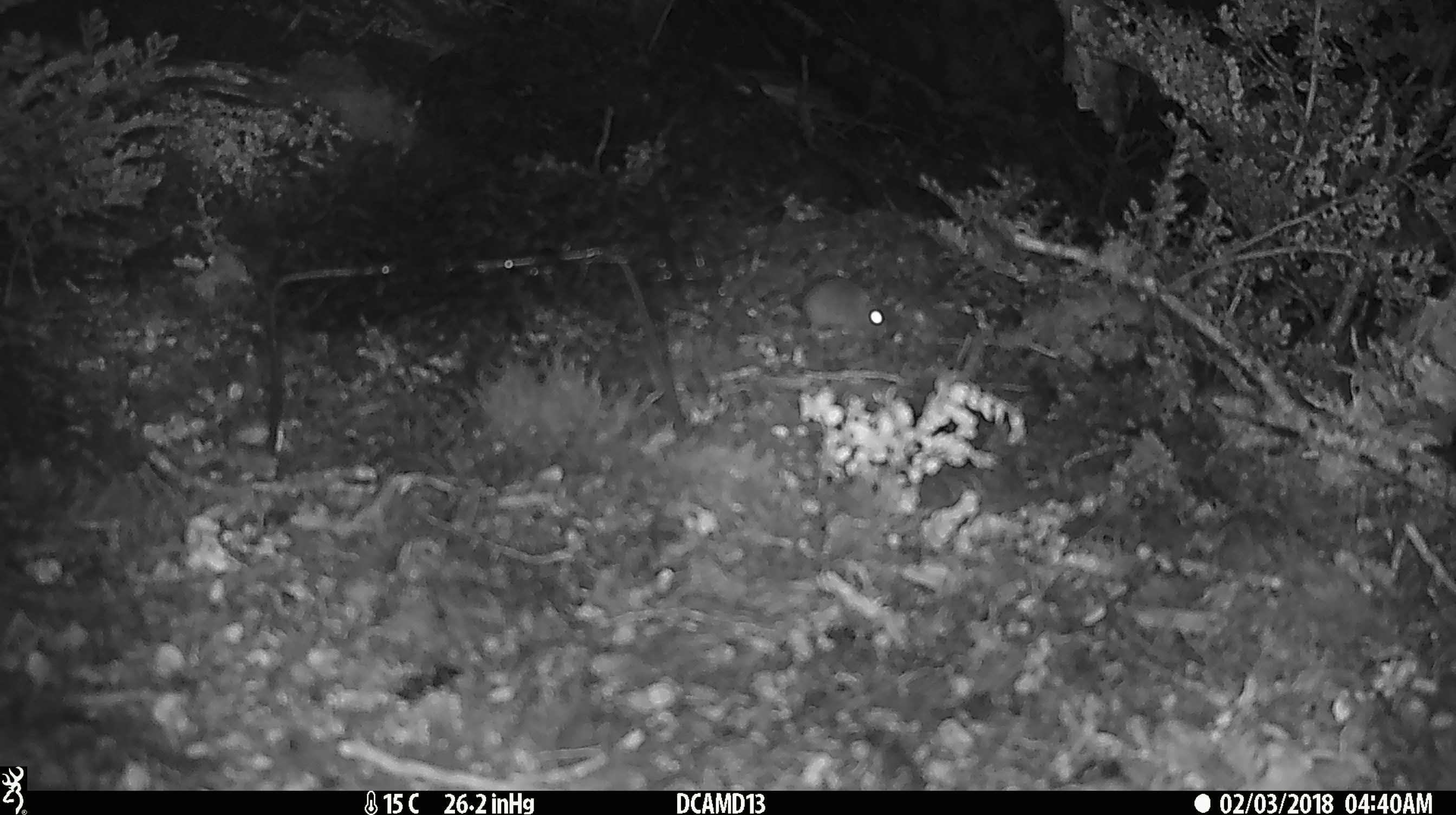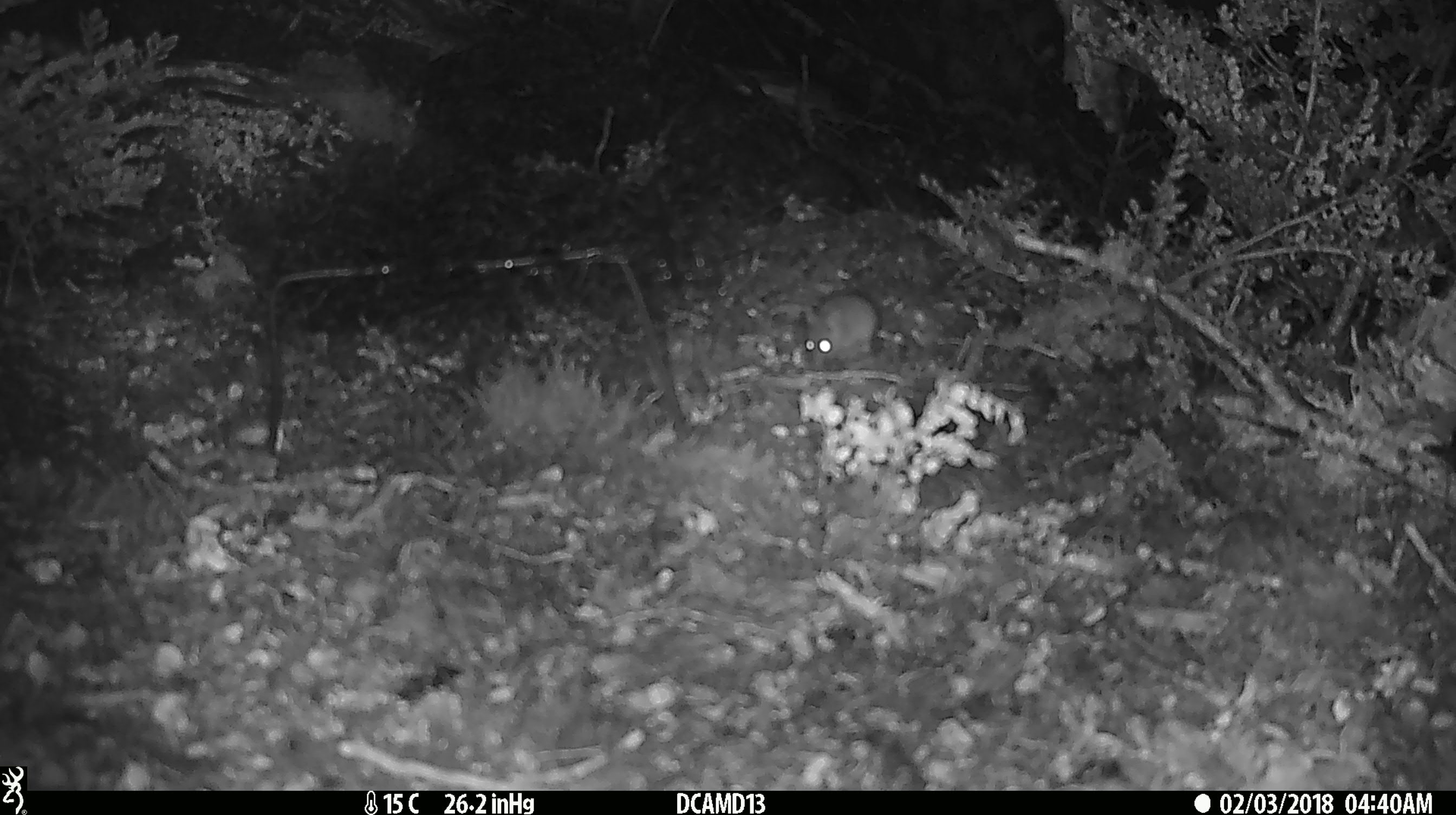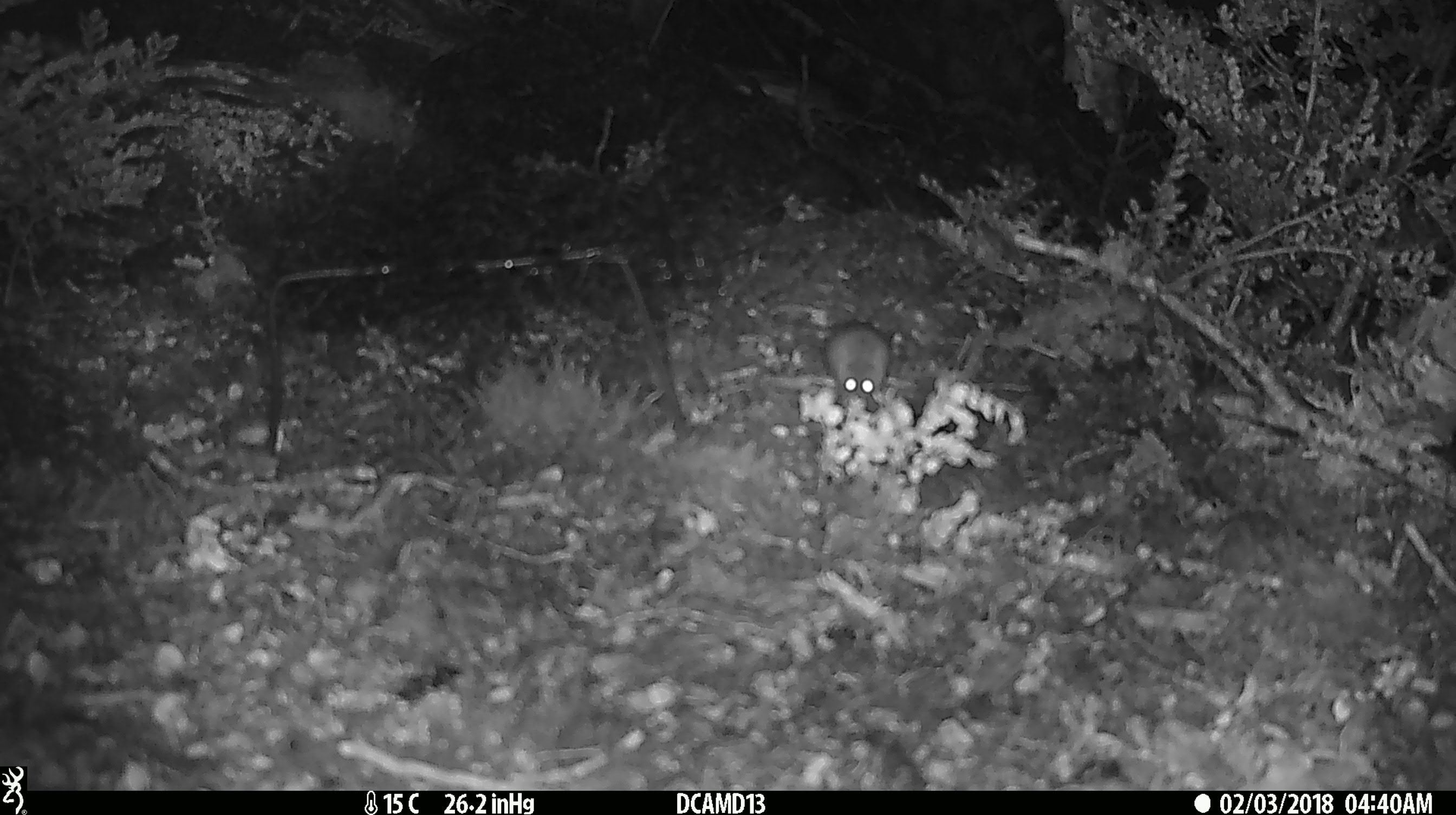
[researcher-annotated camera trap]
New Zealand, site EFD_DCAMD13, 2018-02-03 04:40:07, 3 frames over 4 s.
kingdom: Animalia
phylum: Chordata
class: Mammalia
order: Rodentia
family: Muridae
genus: Mus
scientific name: Mus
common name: mouse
Mouse (Mus).